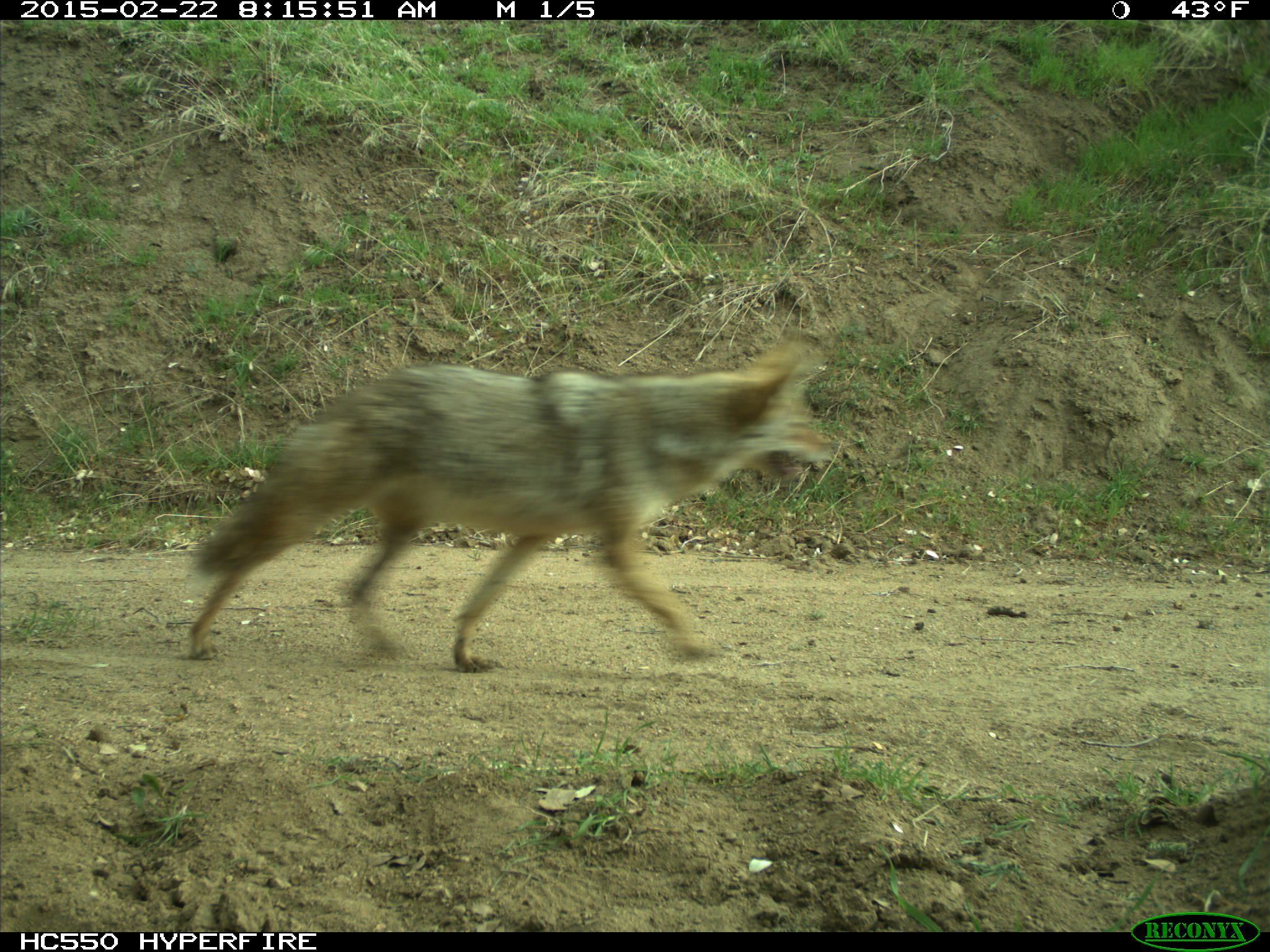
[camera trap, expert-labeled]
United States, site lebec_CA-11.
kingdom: Animalia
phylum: Chordata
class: Mammalia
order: Carnivora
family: Canidae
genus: Canis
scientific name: Canis latrans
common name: coyote